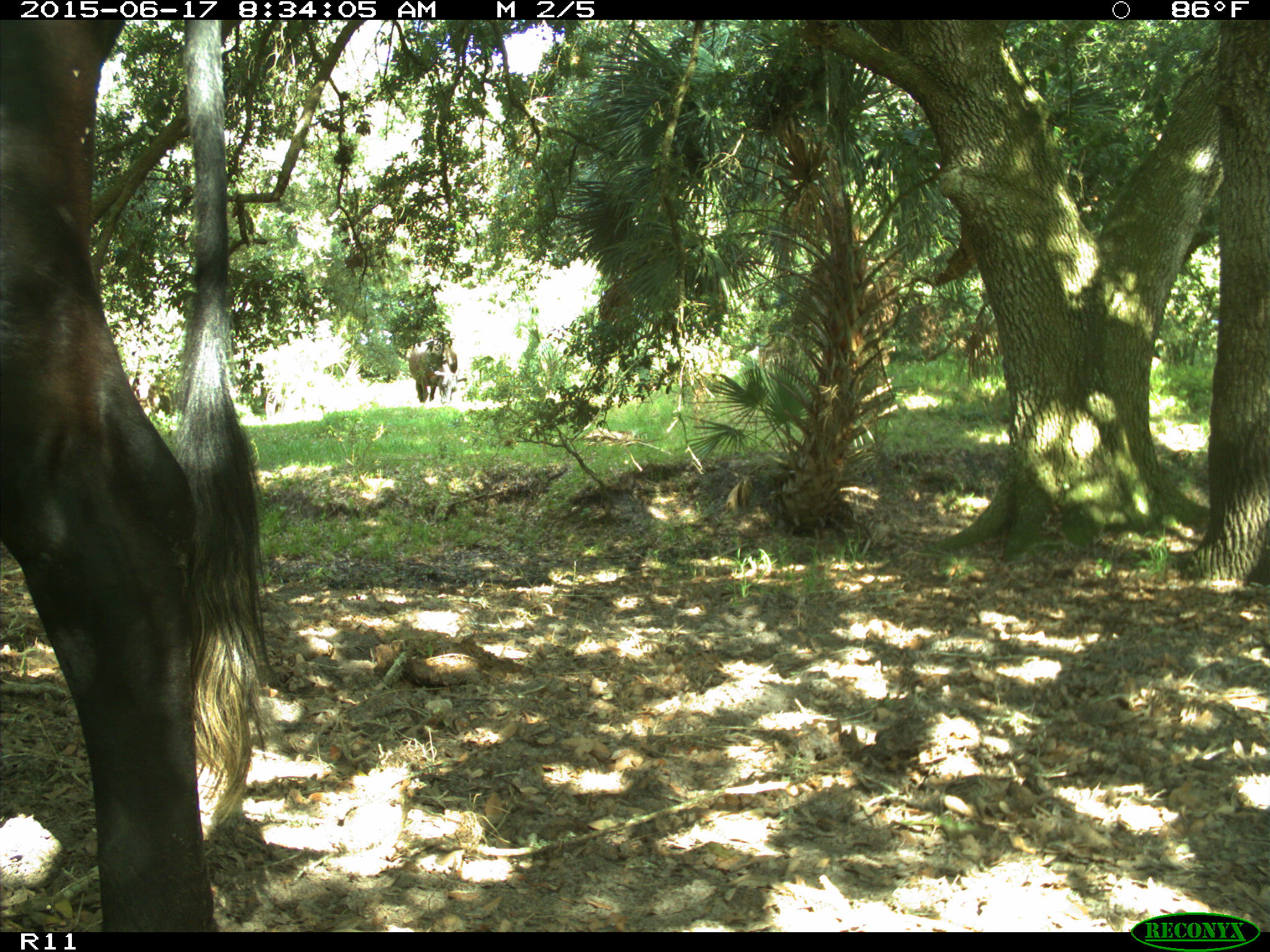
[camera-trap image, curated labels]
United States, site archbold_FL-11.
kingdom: Animalia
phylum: Chordata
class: Mammalia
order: Artiodactyla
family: Bovidae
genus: Bos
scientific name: Bos taurus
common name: domestic cow